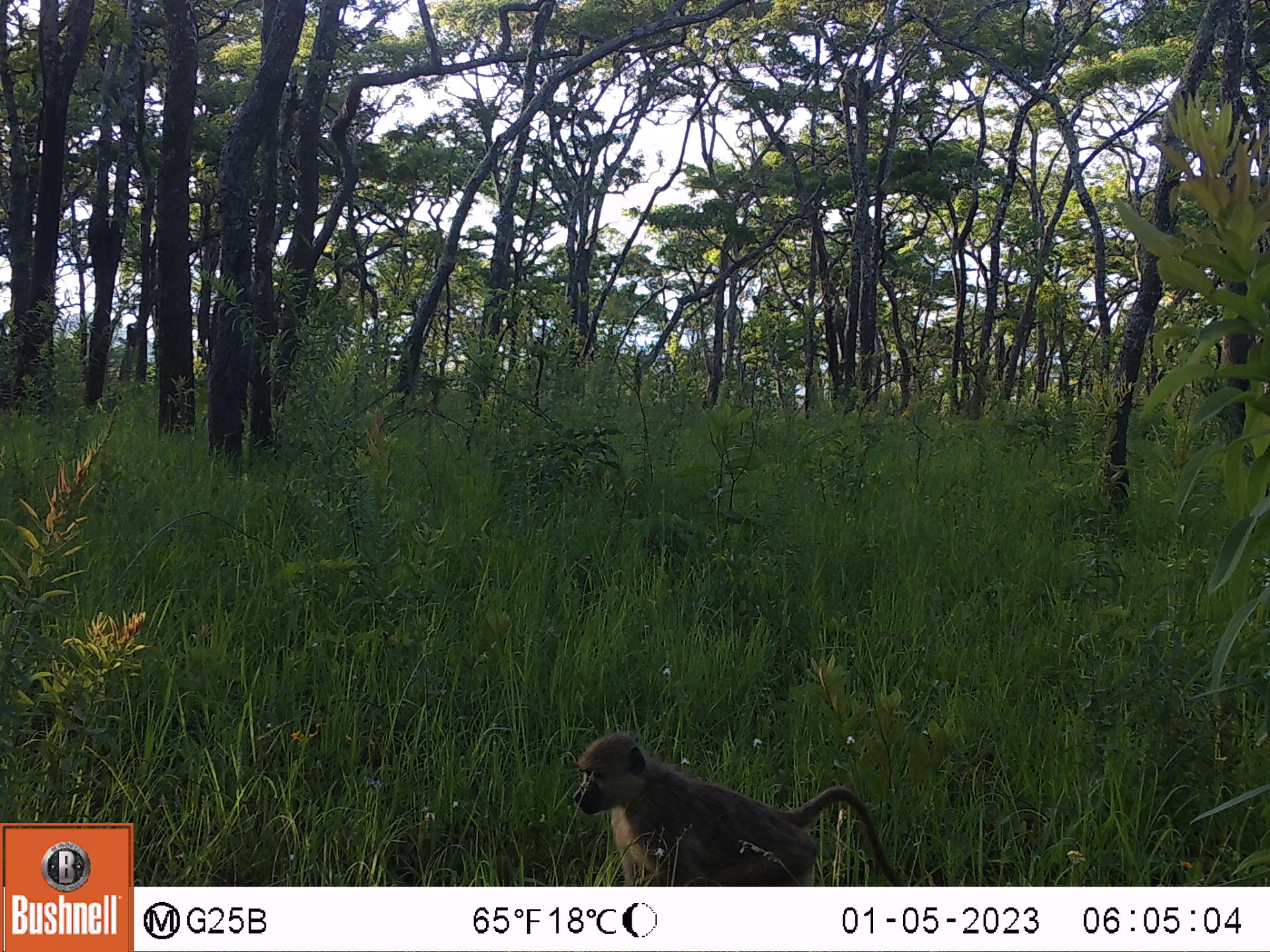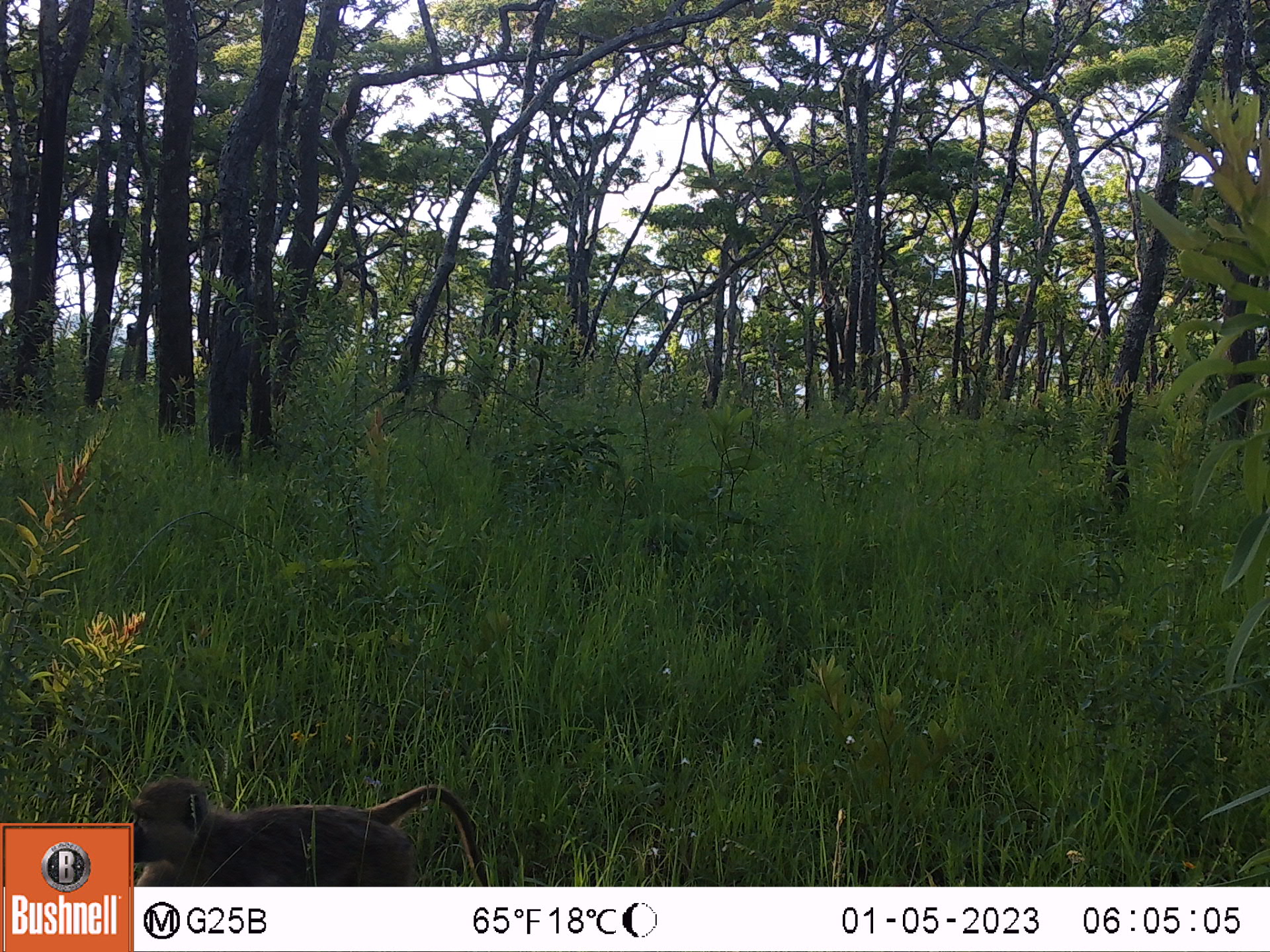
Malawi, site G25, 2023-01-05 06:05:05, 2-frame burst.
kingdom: Animalia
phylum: Chordata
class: Mammalia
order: Primates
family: Cercopithecidae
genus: Papio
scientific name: Papio cynocephalus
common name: yellow baboon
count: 1